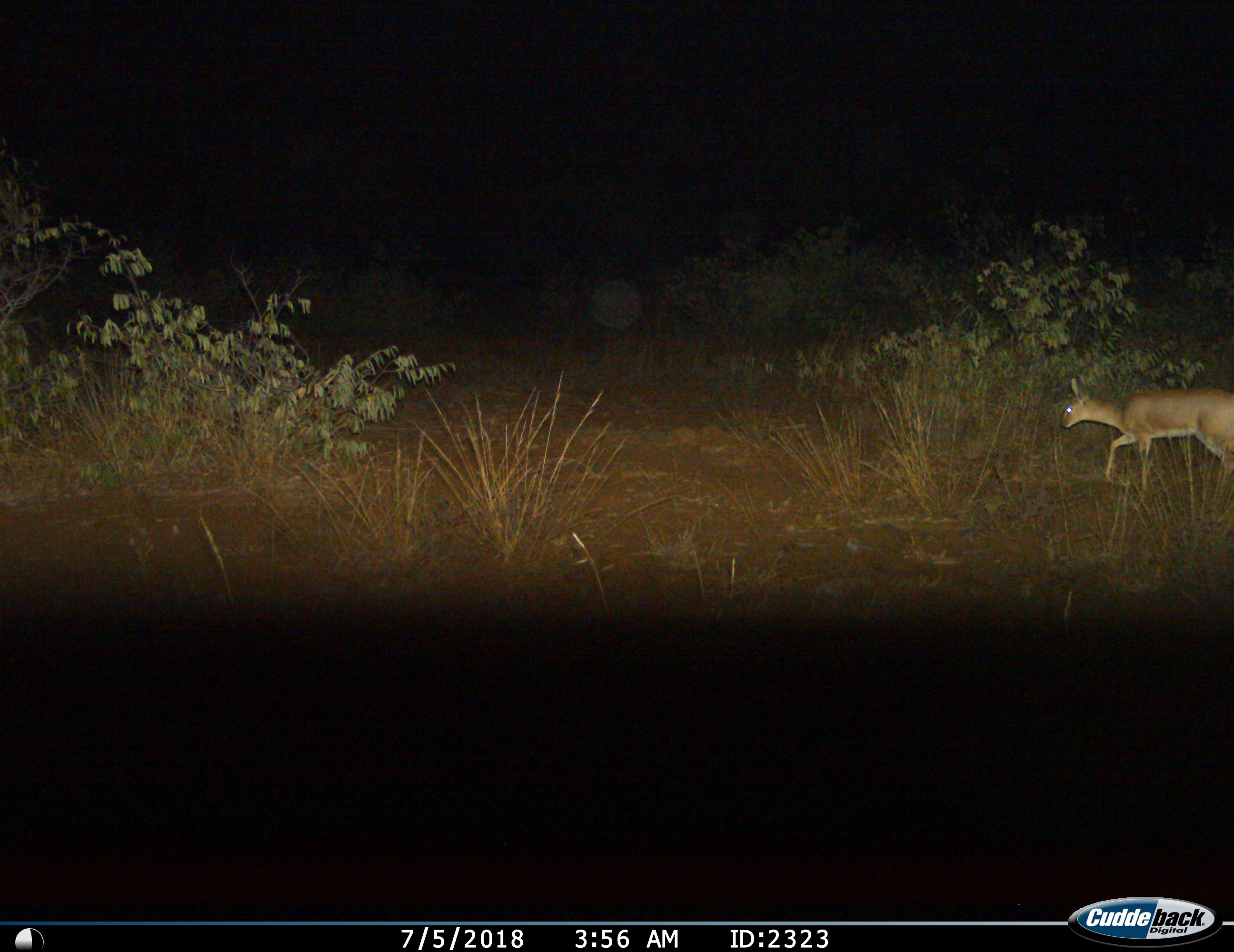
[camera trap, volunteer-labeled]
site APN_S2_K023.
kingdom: Animalia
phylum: Chordata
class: Mammalia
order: Artiodactyla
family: Bovidae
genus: Raphicerus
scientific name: Raphicerus campestris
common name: steenbok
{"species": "steenbok (Raphicerus campestris)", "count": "1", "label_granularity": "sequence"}